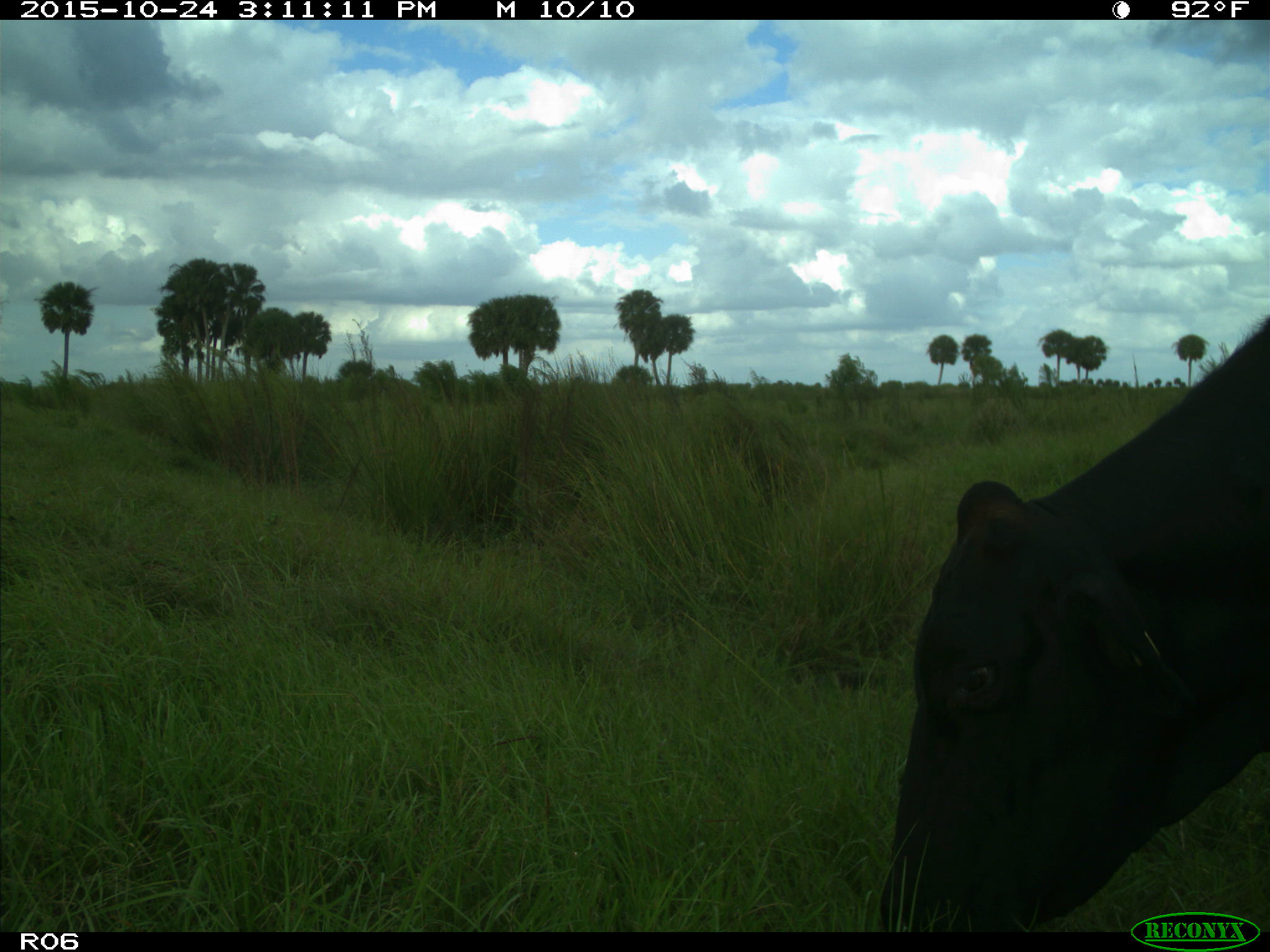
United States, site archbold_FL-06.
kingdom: Animalia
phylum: Chordata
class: Mammalia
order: Artiodactyla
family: Bovidae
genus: Bos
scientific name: Bos taurus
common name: domestic cow